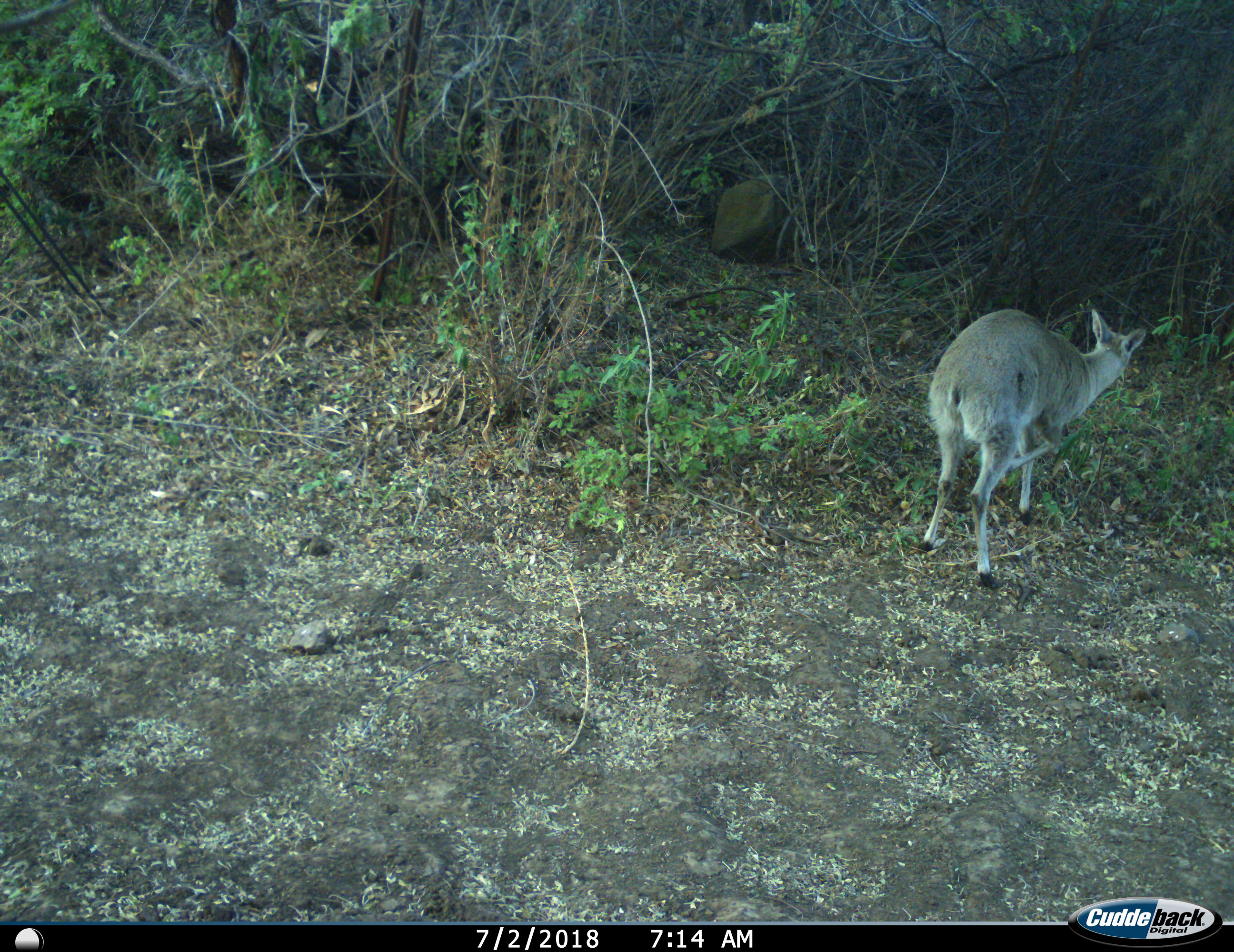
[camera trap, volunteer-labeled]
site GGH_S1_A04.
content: unidentified animal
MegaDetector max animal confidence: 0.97